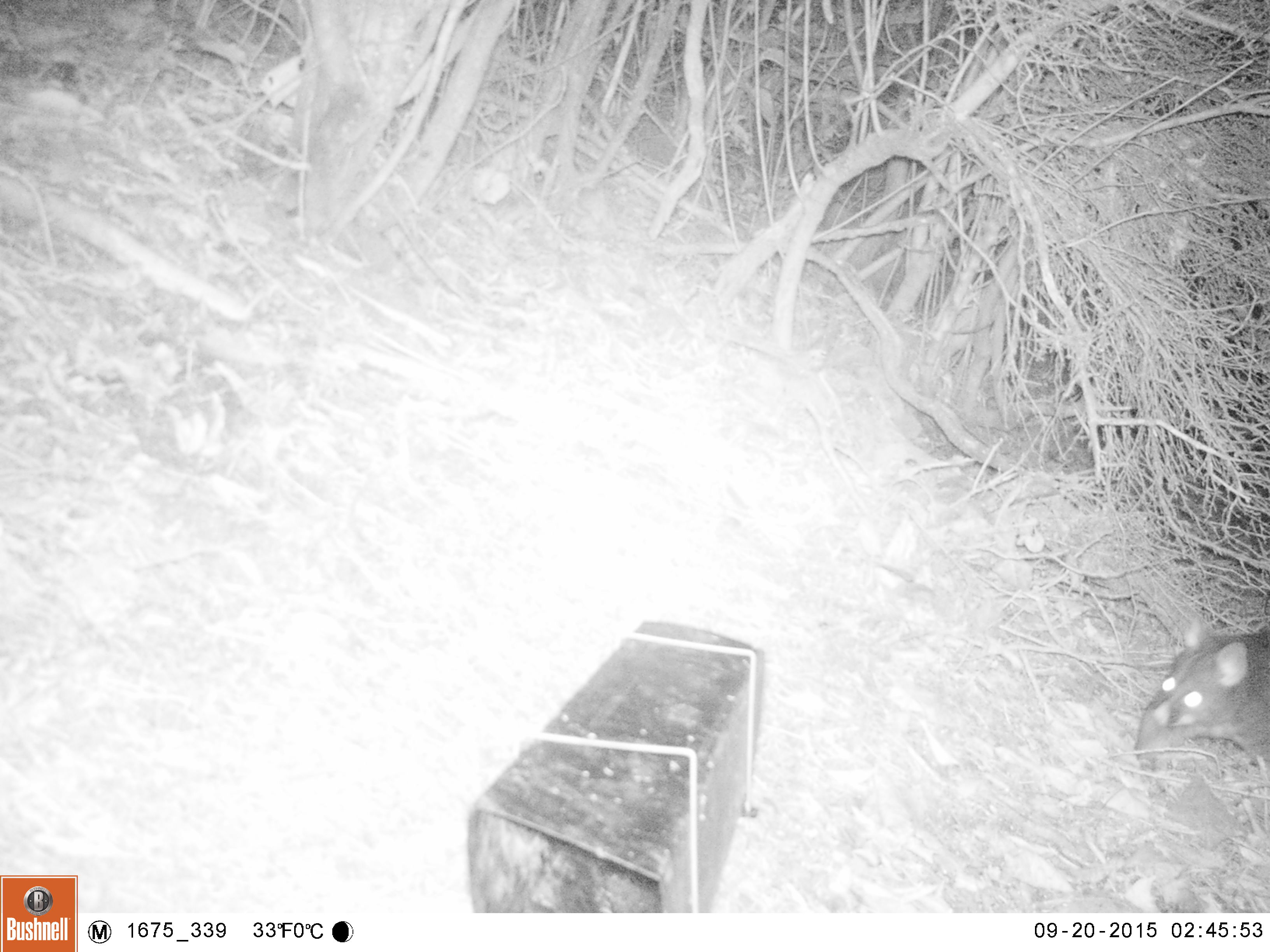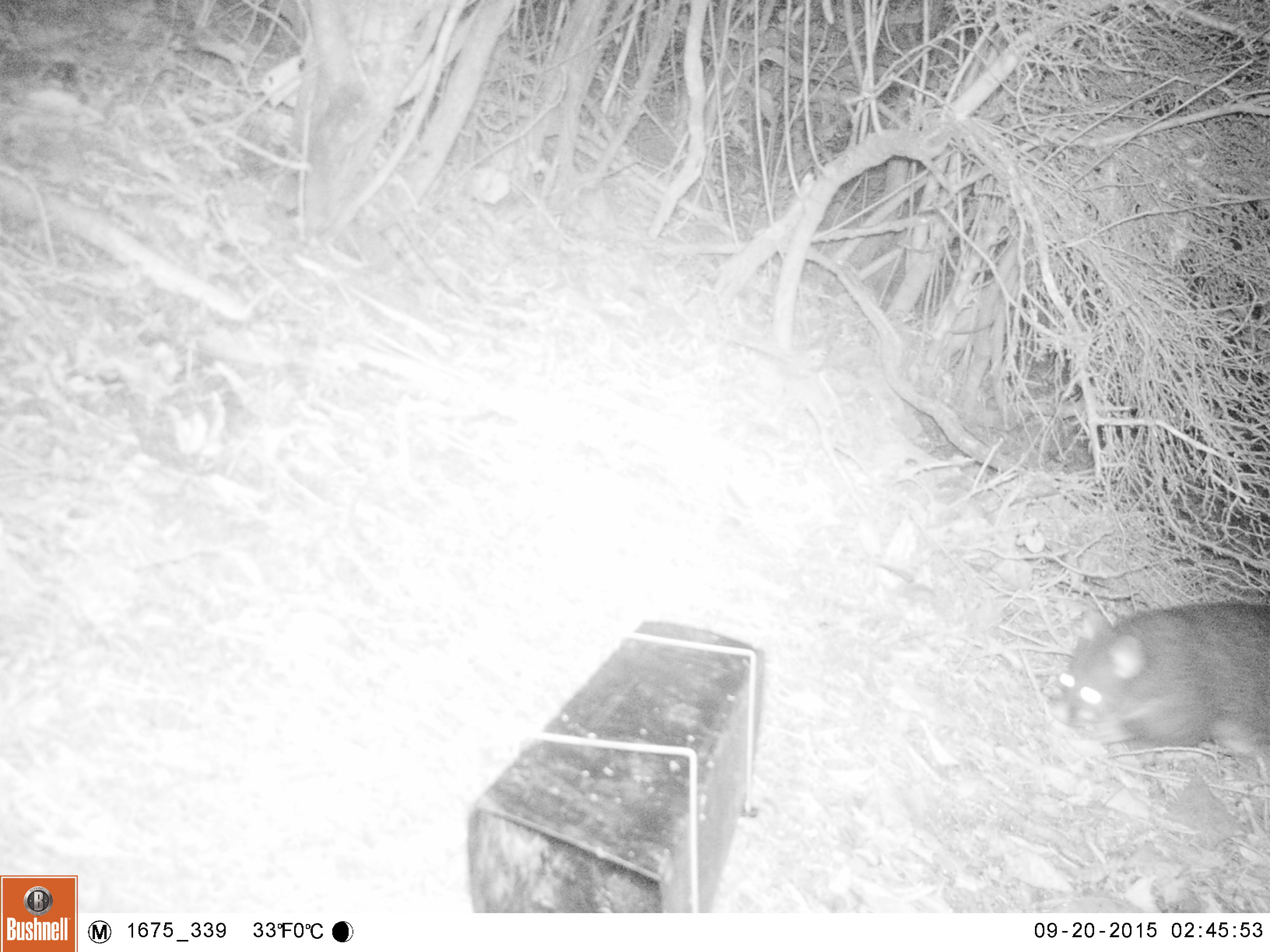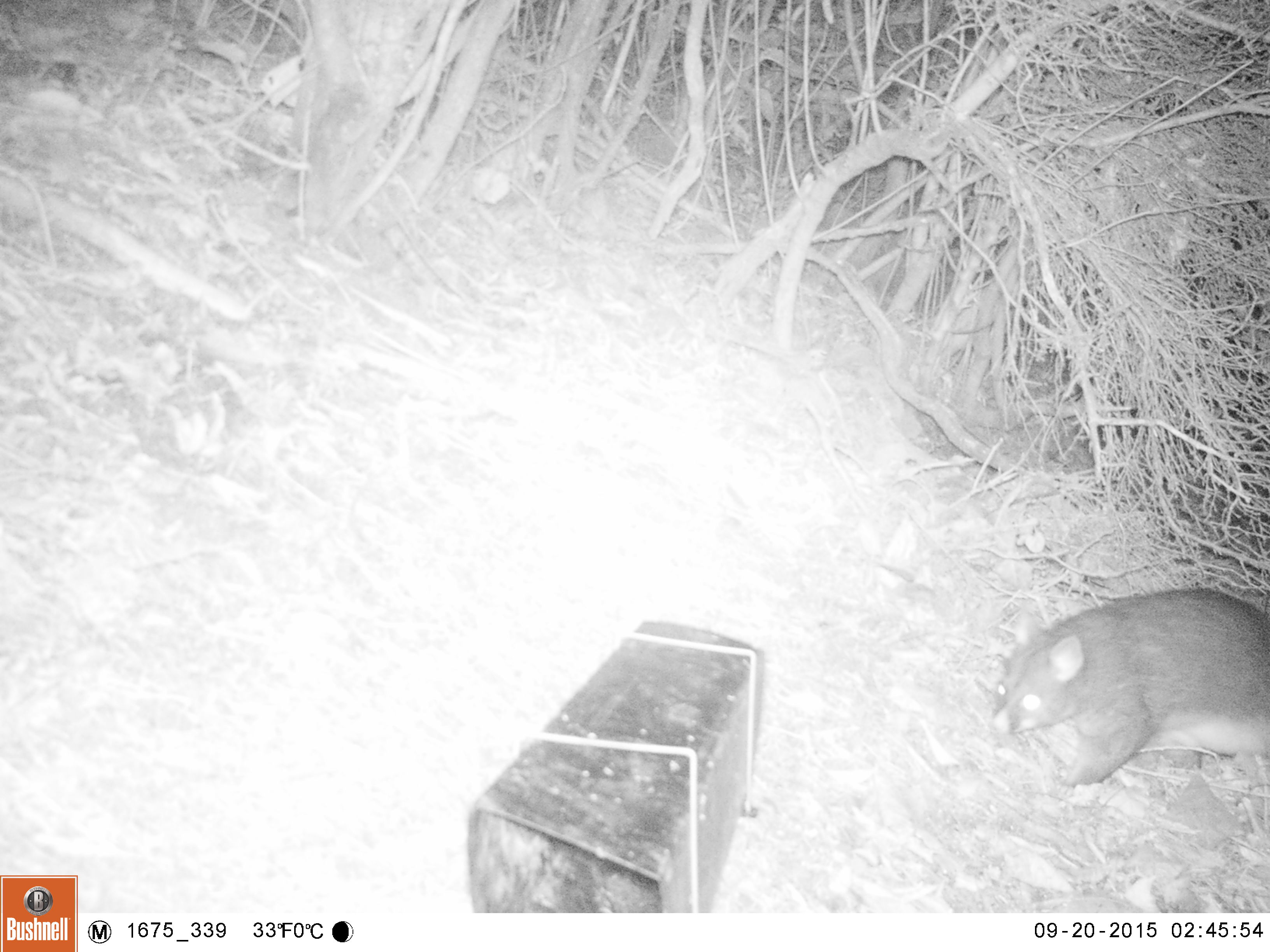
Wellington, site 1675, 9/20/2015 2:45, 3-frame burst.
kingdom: Animalia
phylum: Chordata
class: Mammalia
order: Didelphimorphia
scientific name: Didelphimorphia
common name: possum